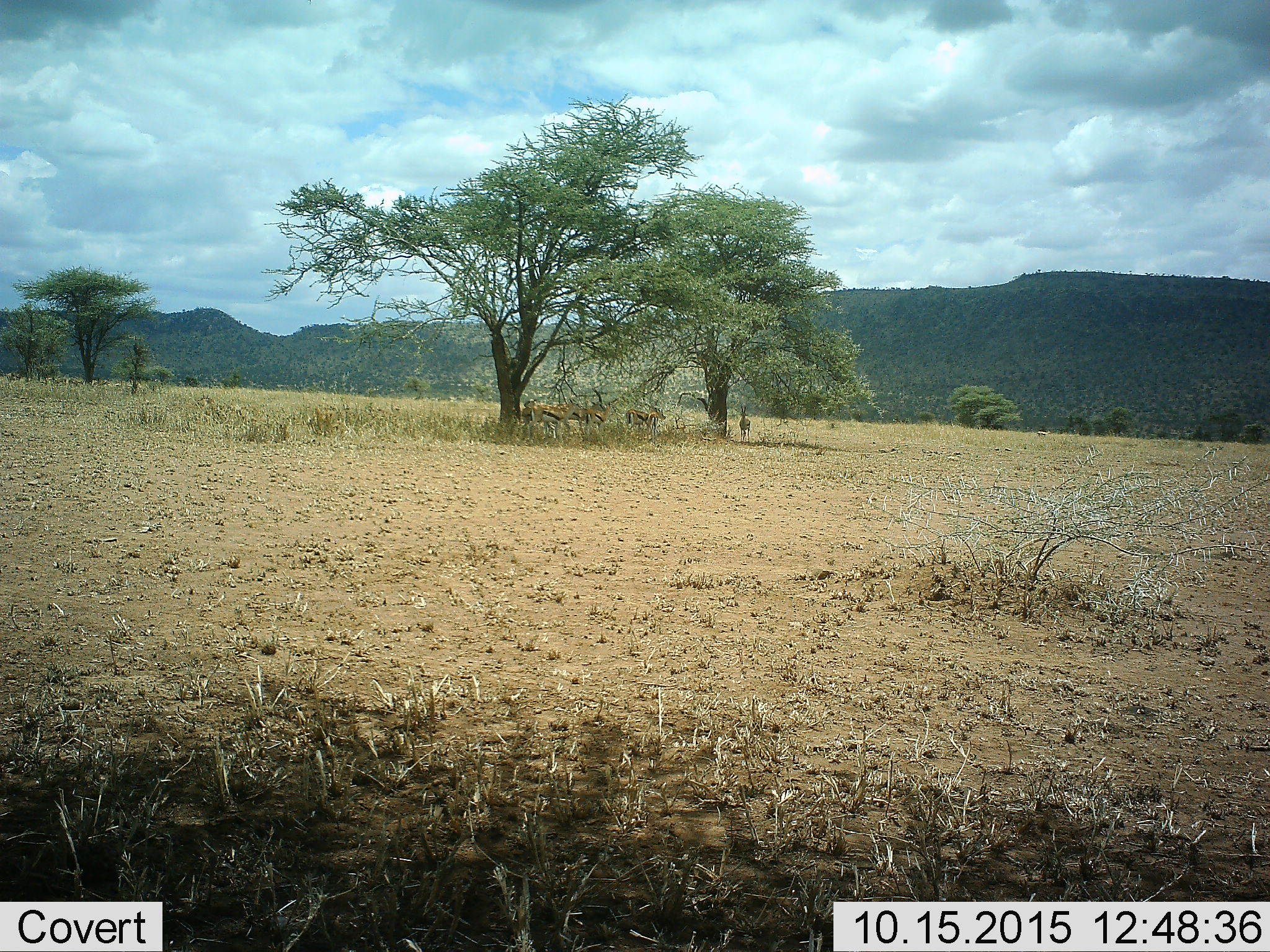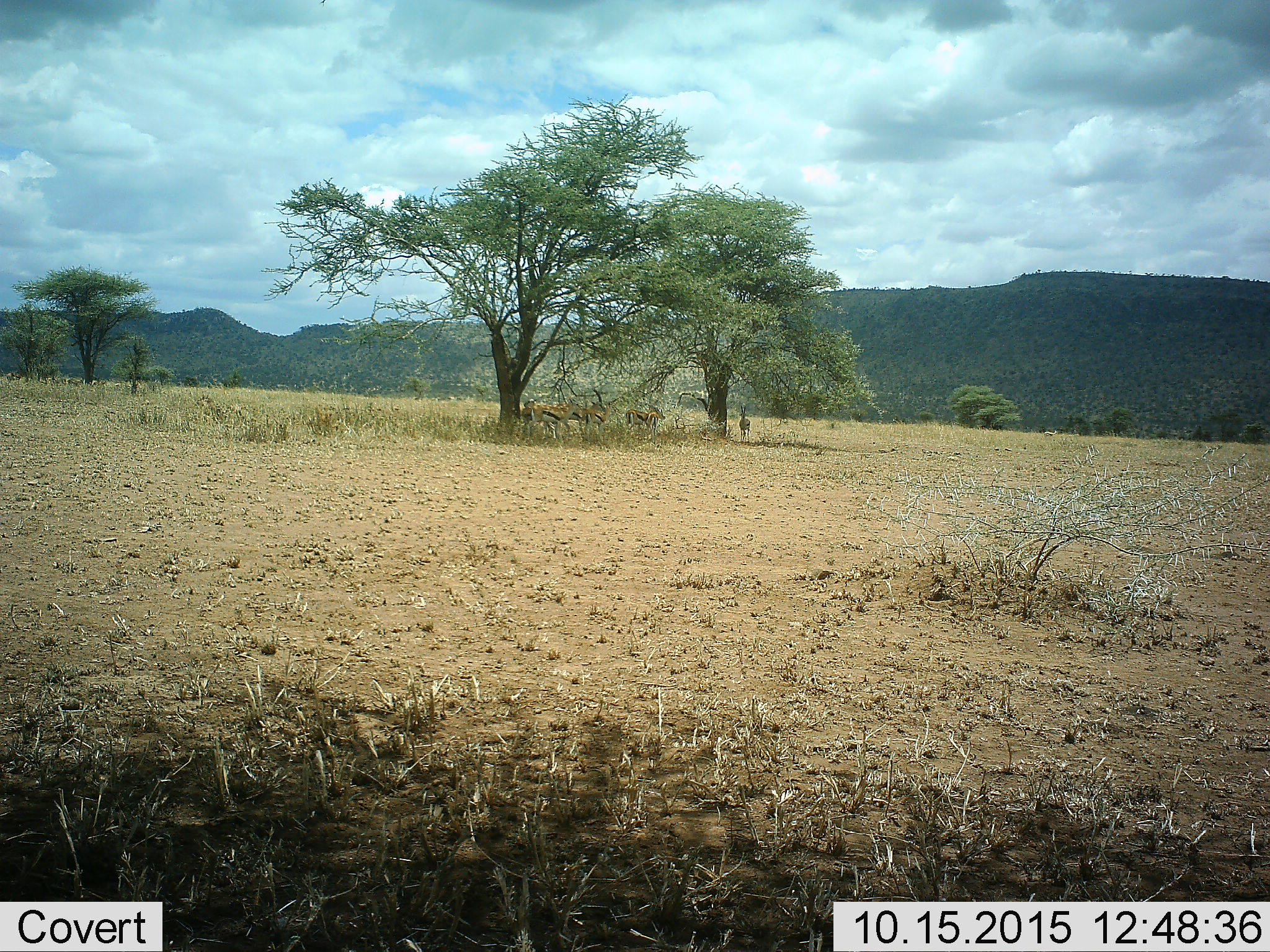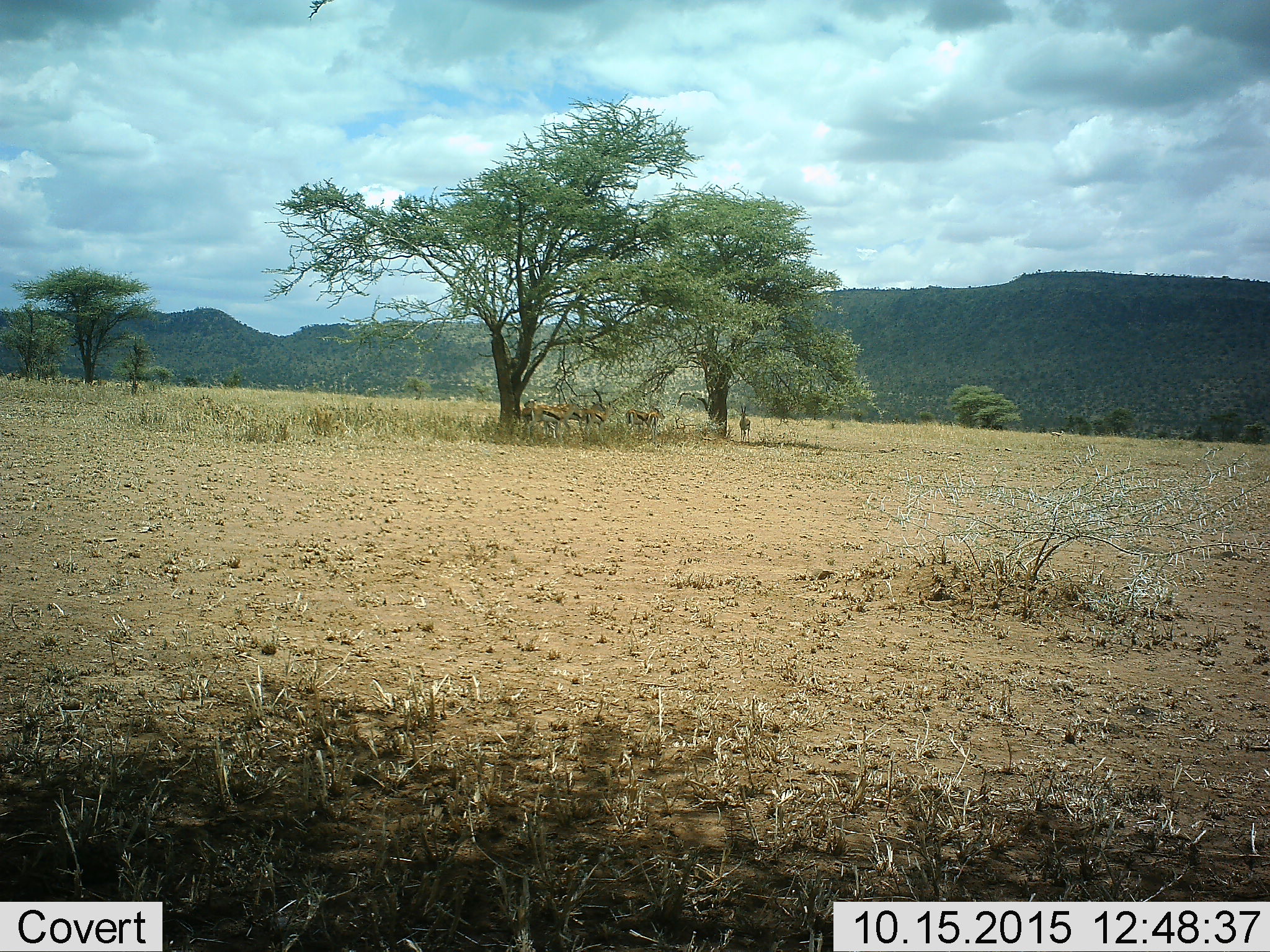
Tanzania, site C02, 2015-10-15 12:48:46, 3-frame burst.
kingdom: Animalia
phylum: Chordata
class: Mammalia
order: Artiodactyla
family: Bovidae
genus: Eudorcas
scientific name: Eudorcas thomsonii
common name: thomson's gazelle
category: gazellethomsons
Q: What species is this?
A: Gazellethomsons (thomson's gazelle) (Eudorcas thomsonii).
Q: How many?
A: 7.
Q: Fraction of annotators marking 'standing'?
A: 100%.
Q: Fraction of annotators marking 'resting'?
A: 14%.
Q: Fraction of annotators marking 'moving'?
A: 21%.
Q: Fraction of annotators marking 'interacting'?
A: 7%.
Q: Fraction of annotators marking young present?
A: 21%.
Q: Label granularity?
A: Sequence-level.